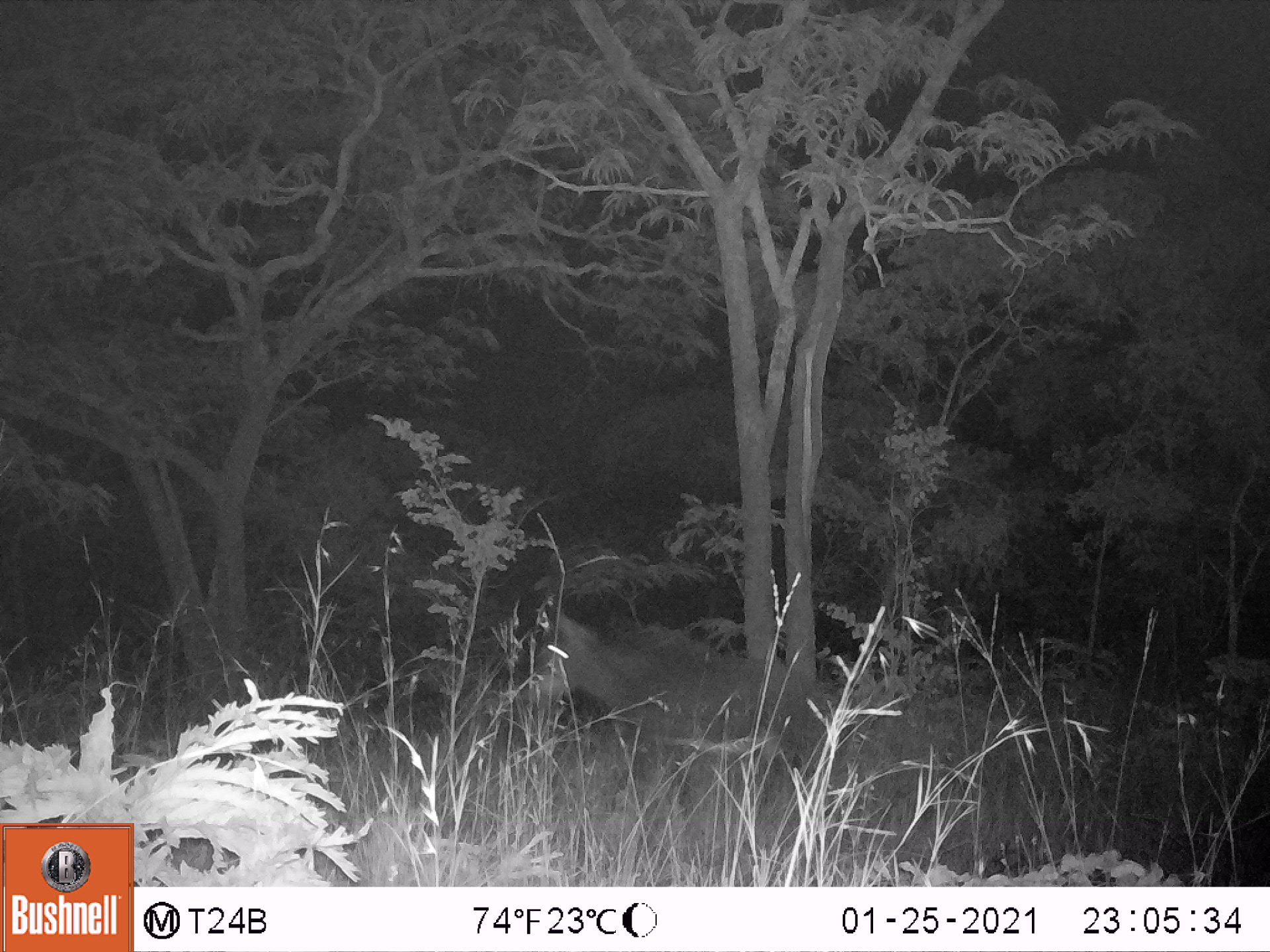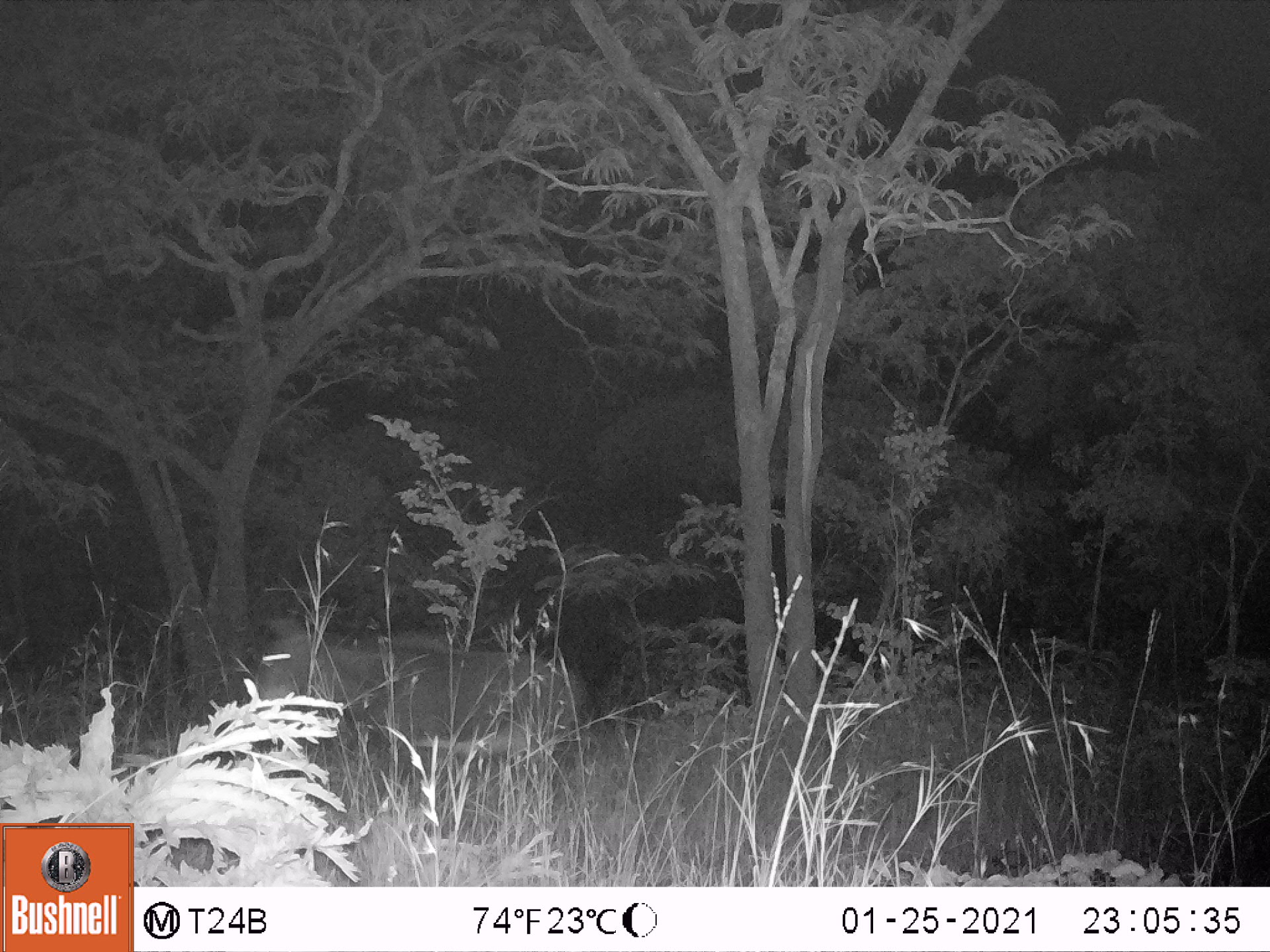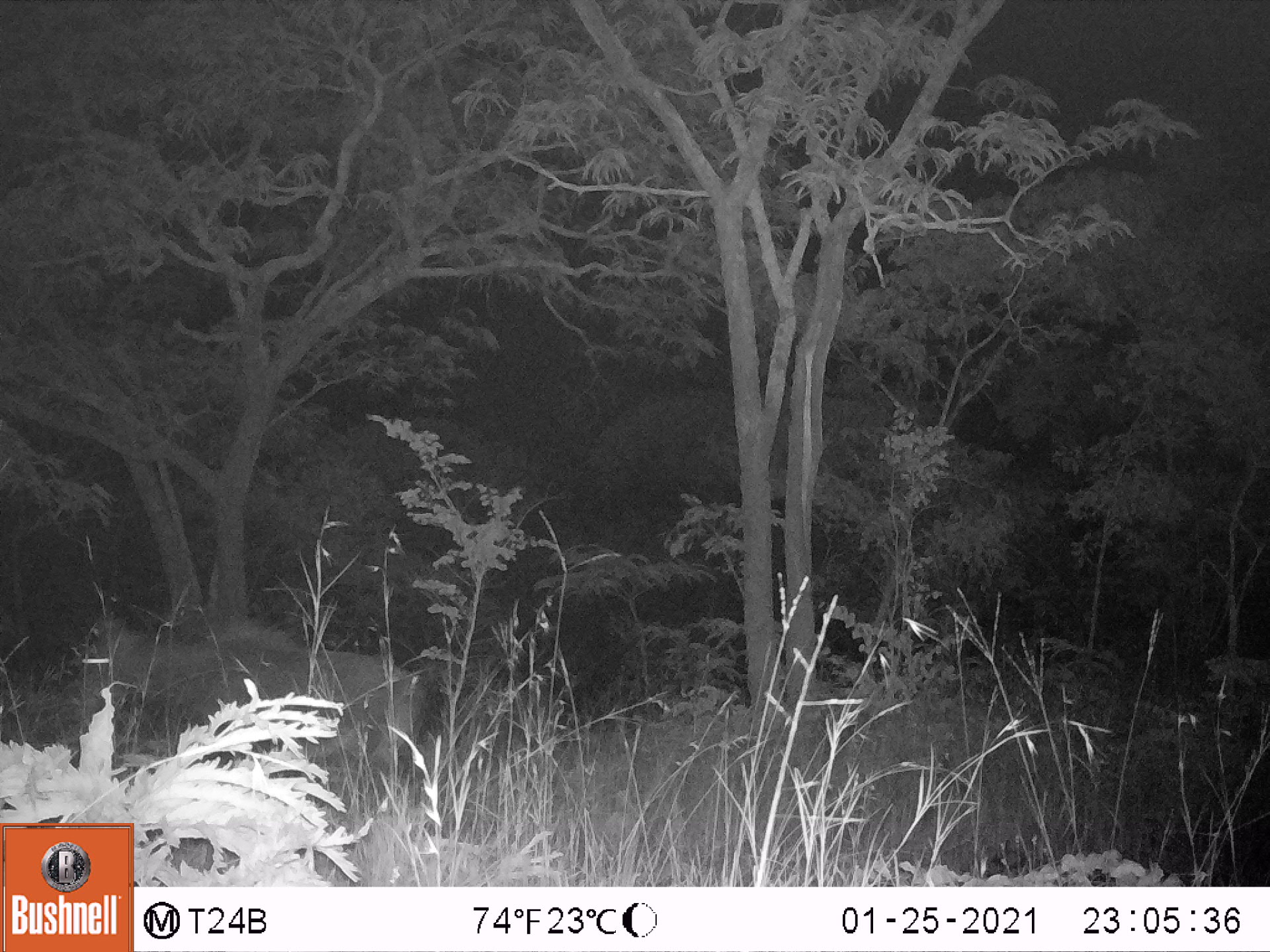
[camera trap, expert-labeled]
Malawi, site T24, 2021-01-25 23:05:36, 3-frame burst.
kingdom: Animalia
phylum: Chordata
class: Mammalia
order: Artiodactyla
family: Bovidae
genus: Hippotragus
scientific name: Hippotragus niger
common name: sable antelope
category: sable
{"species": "sable (sable antelope) (Hippotragus niger)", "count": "1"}